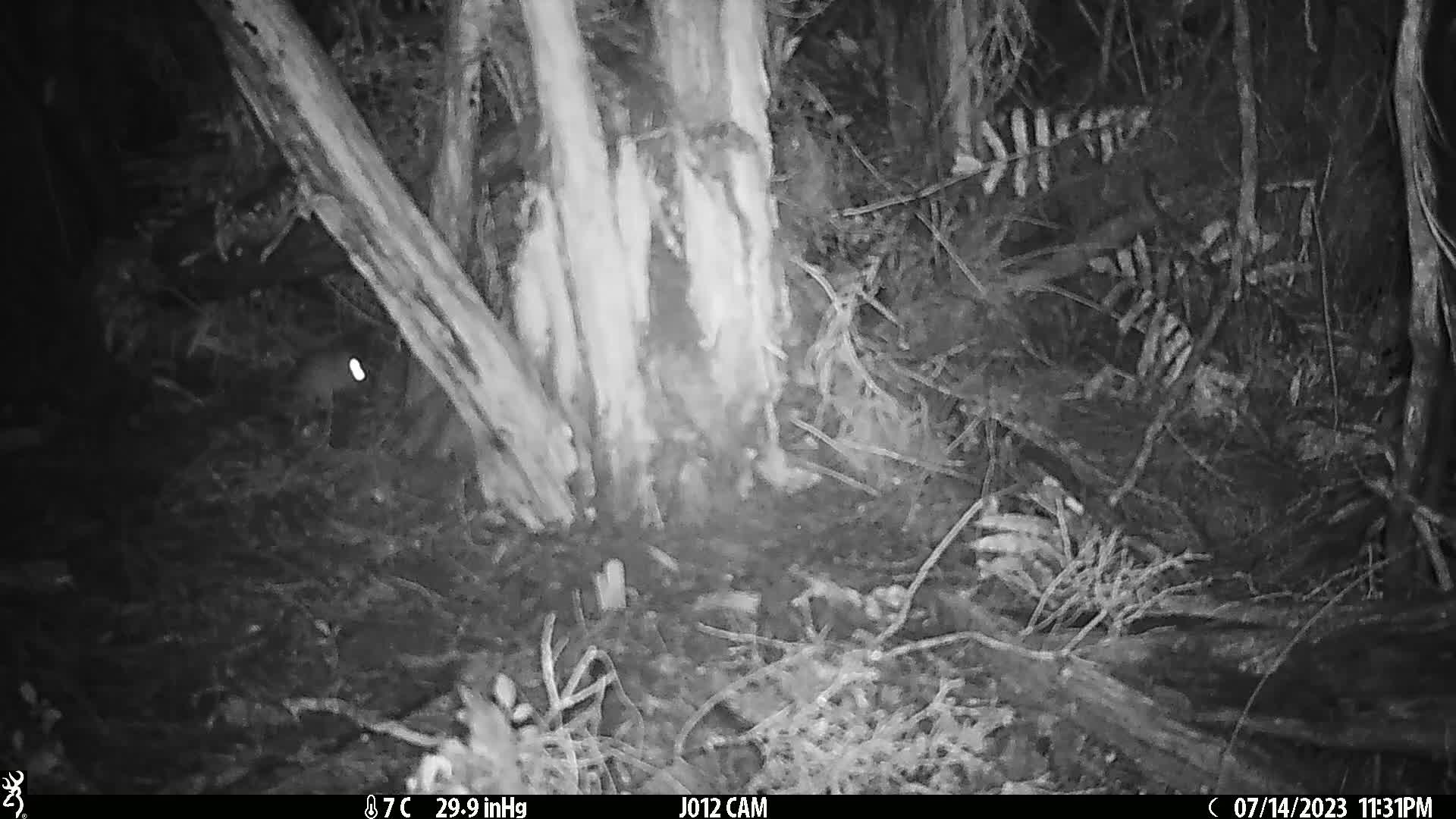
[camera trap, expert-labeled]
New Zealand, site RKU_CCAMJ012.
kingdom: Animalia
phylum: Chordata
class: Mammalia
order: Rodentia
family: Muridae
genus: Rattus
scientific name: Rattus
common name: rat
Rat (Rattus).